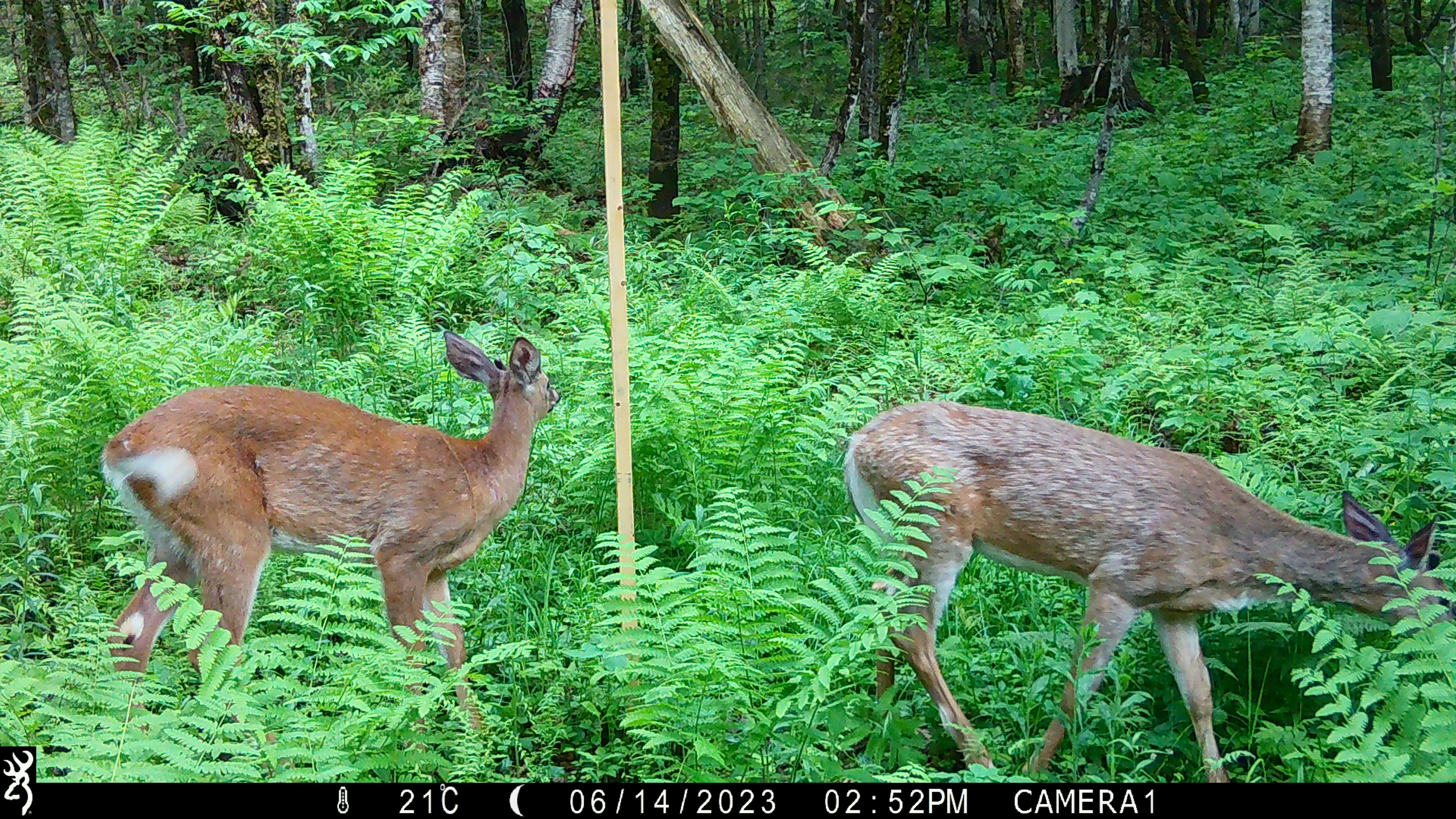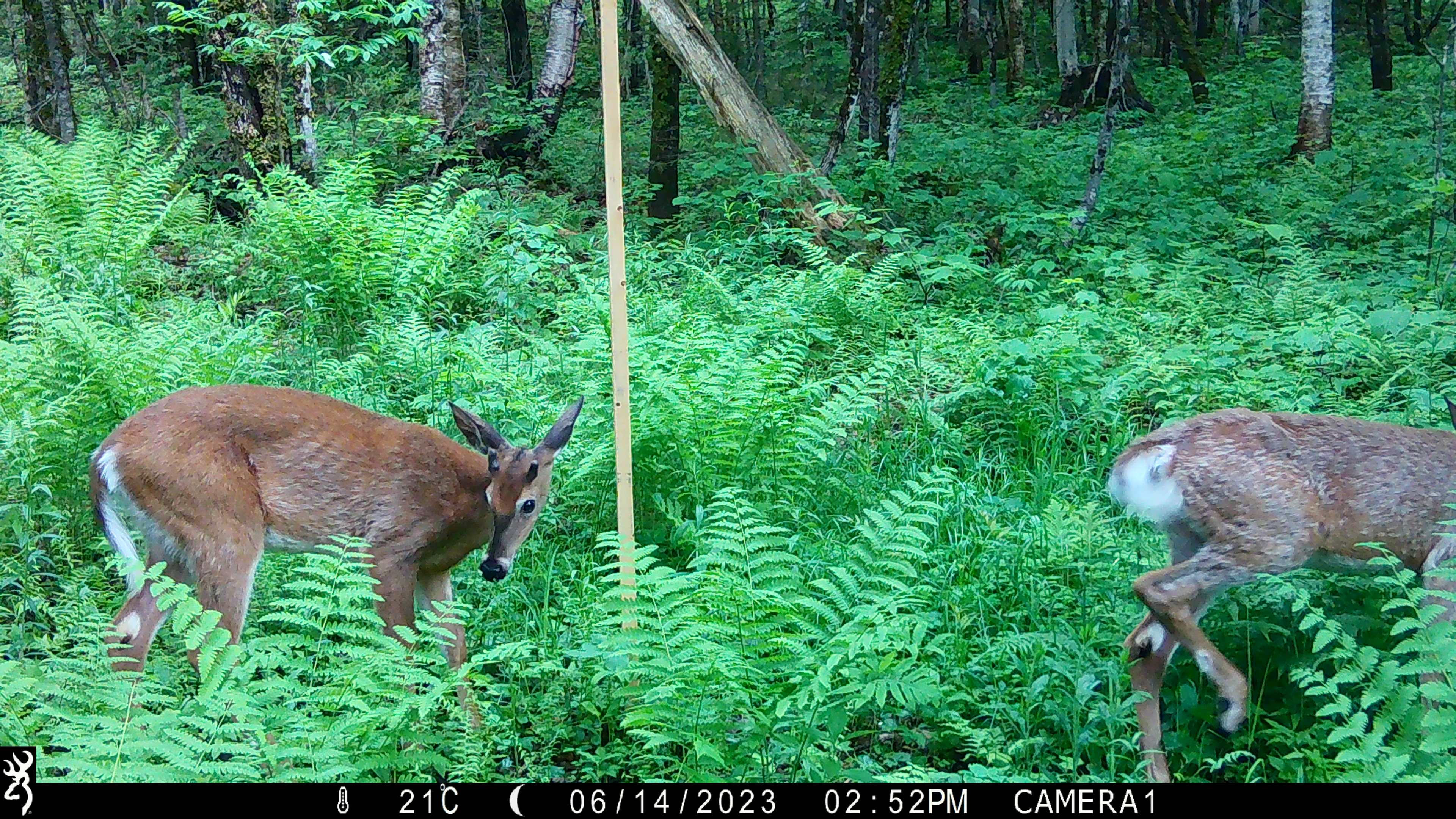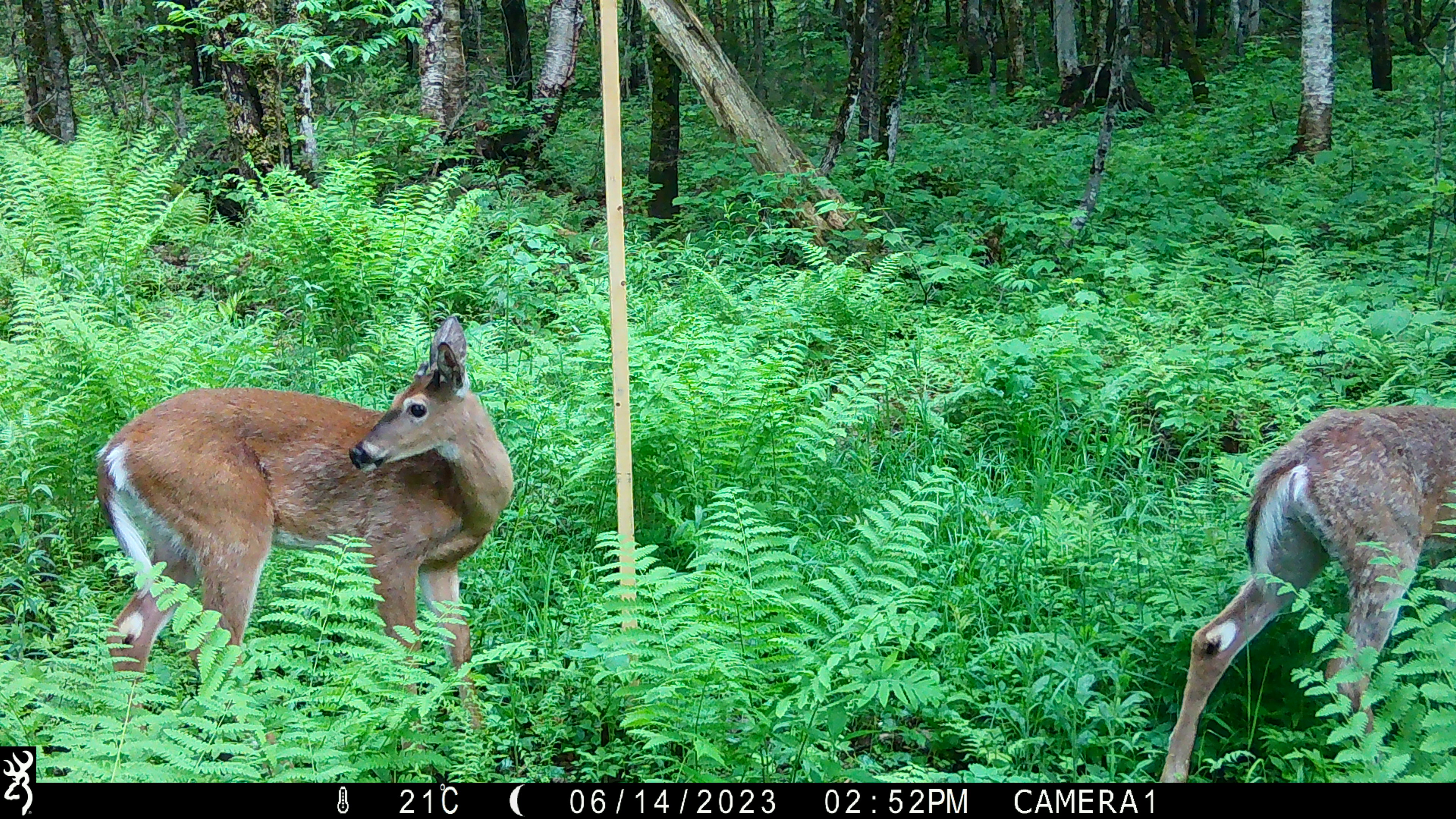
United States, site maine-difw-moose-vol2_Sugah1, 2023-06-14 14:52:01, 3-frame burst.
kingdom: Animalia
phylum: Chordata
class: Mammalia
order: Artiodactyla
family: Cervidae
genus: Odocoileus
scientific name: Odocoileus virginianus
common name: white-tailed deer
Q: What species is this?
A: White-tailed deer (Odocoileus virginianus).